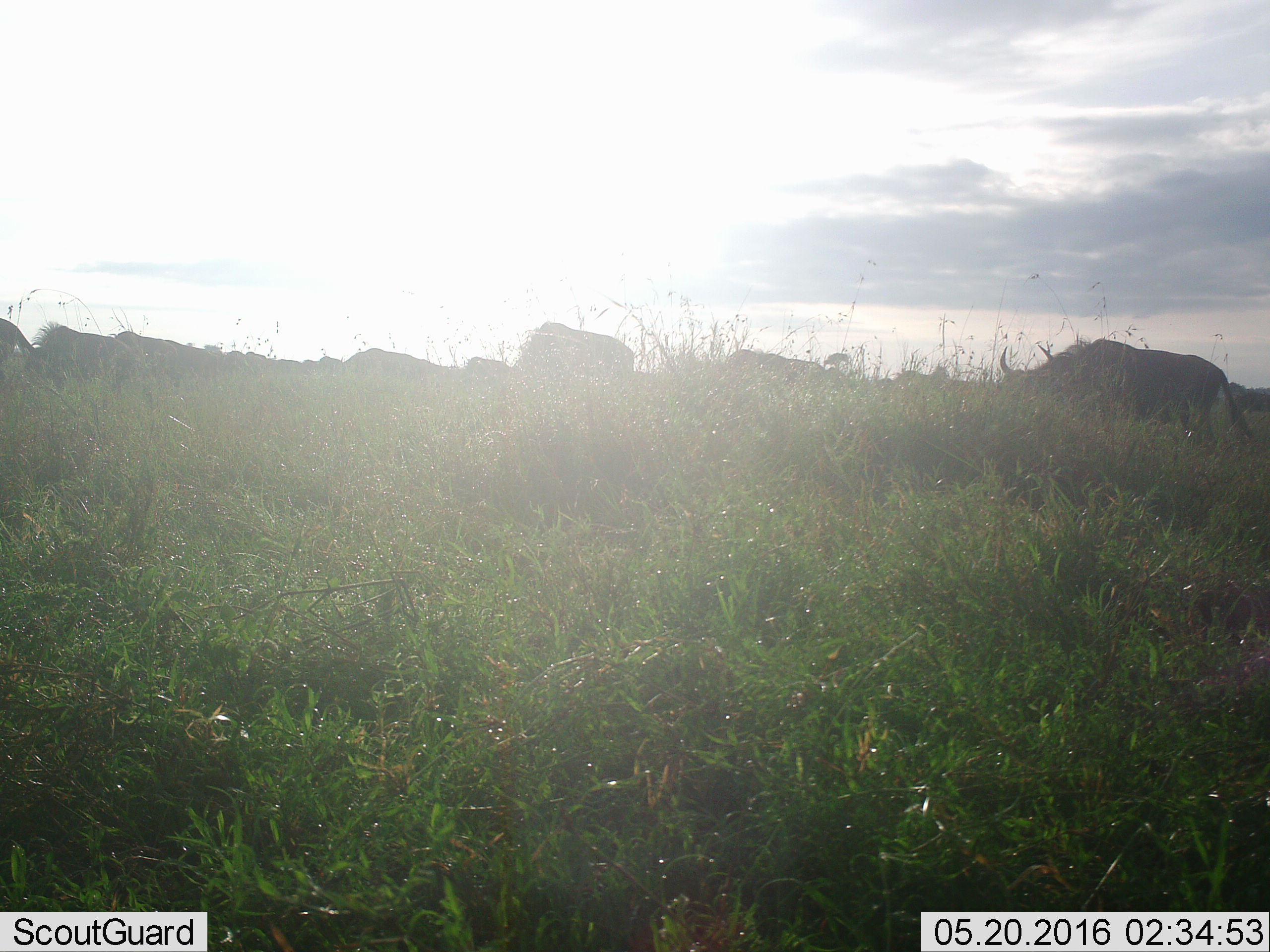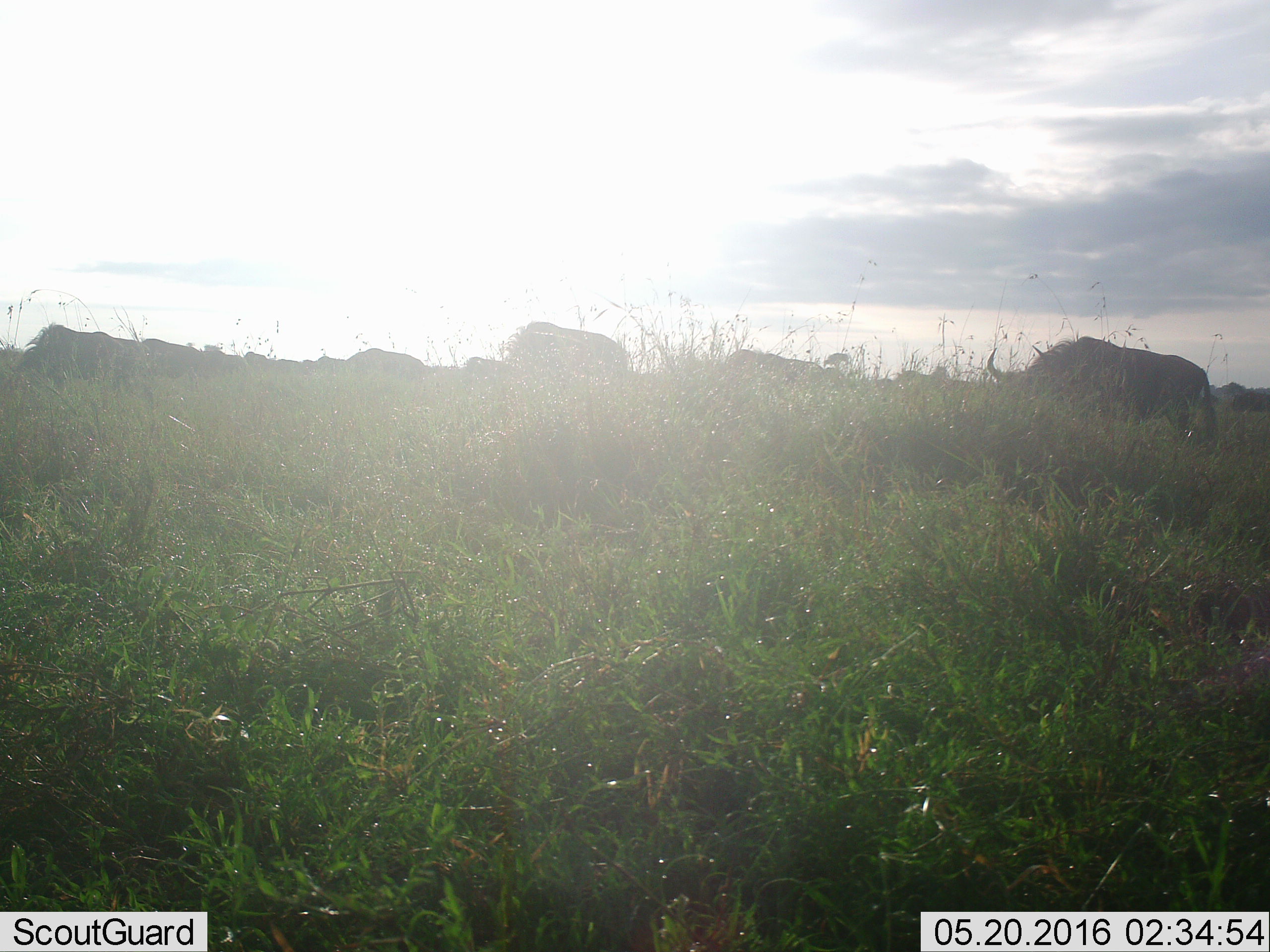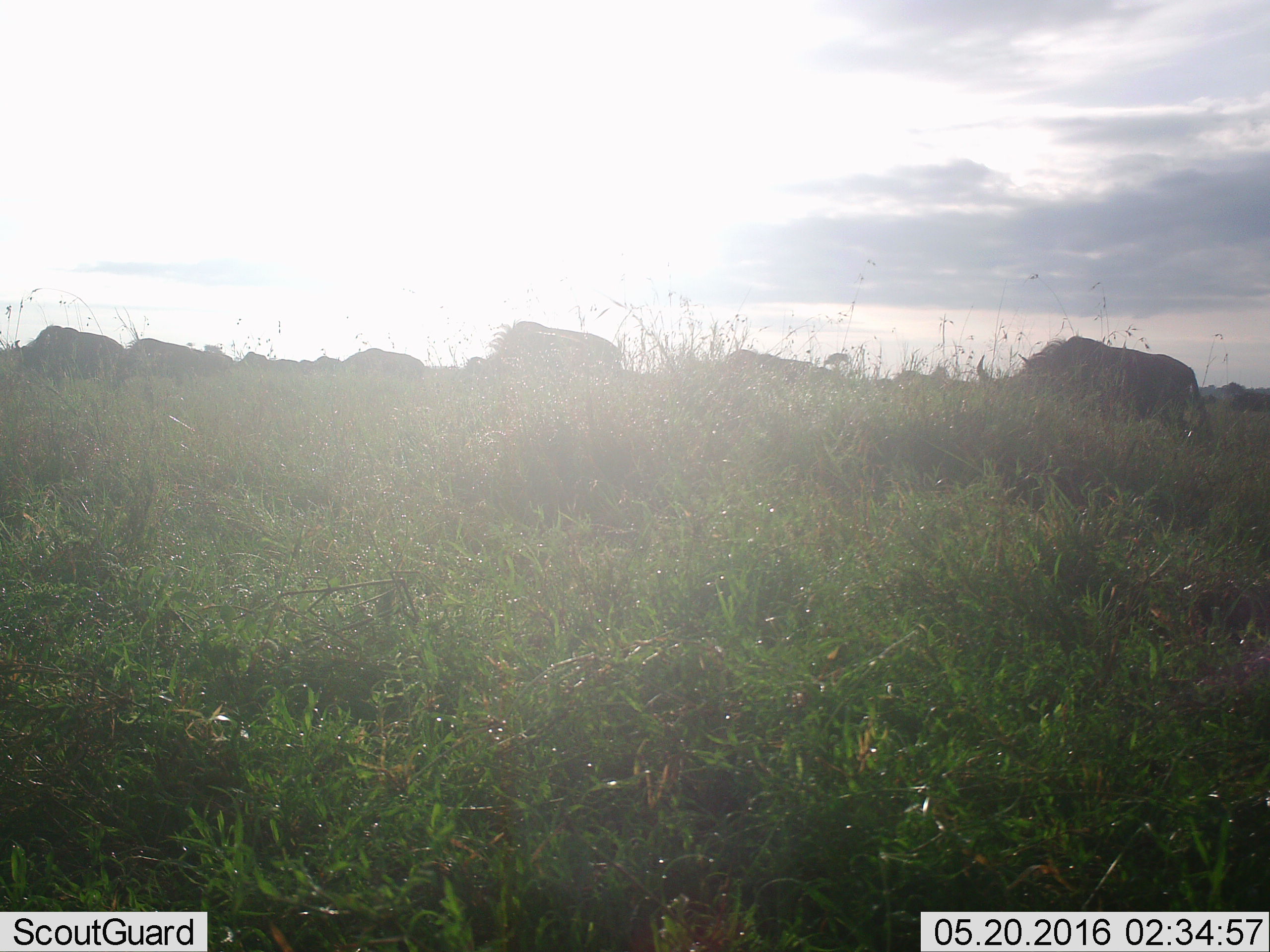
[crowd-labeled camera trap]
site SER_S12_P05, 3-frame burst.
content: unidentified animal